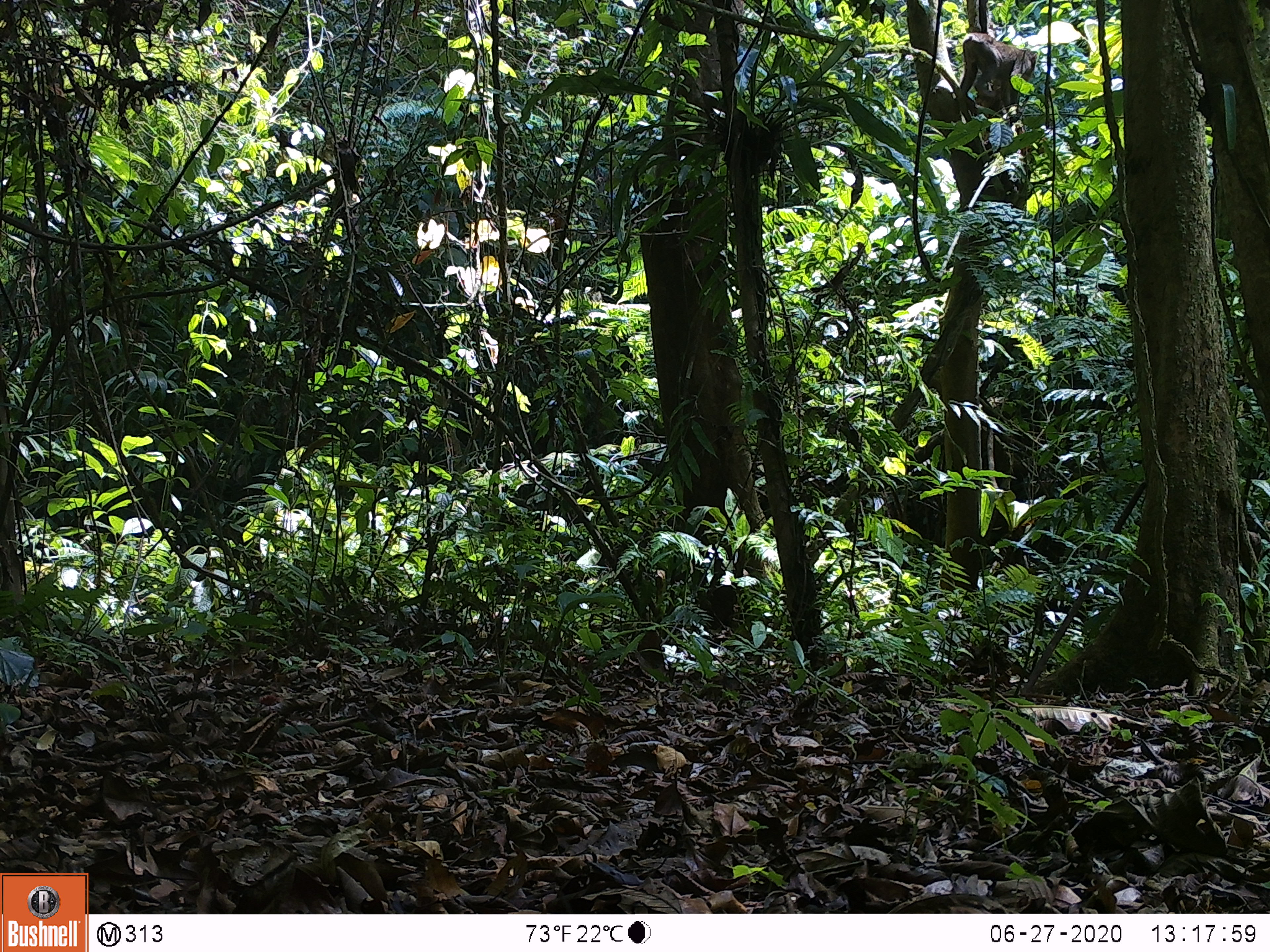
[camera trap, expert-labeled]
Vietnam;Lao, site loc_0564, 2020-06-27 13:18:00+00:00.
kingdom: Animalia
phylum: Chordata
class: Mammalia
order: Primates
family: Cercopithecidae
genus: Macaca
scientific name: Macaca arctoides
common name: stump-tailed macaque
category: stump tailed macaque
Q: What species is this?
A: Stump tailed macaque (stump-tailed macaque) (Macaca arctoides).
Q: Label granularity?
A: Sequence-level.